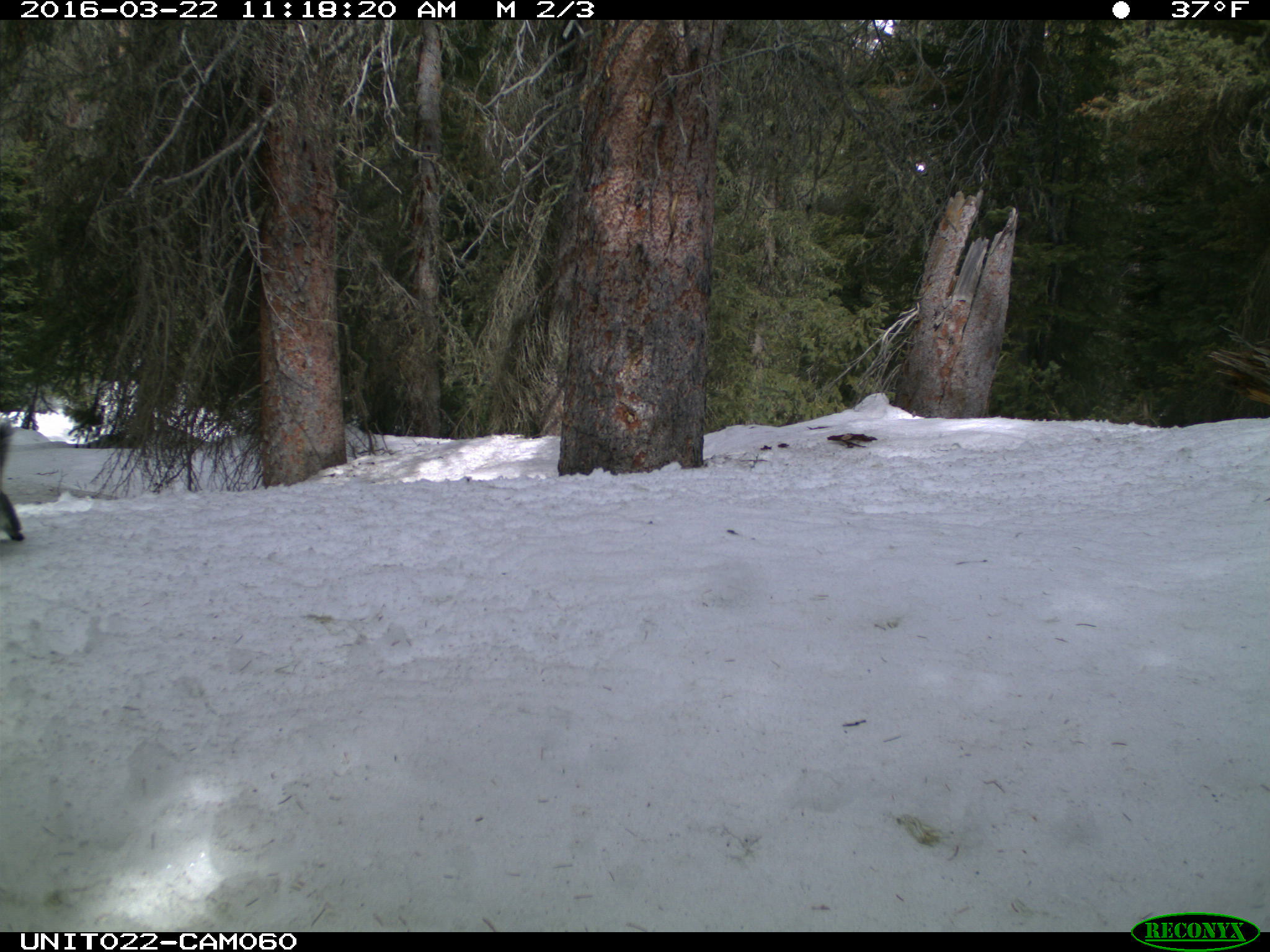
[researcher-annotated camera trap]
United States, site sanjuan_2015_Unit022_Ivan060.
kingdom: Animalia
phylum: Chordata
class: Mammalia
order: Rodentia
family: Sciuridae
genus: Tamiasciurus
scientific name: Tamiasciurus hudsonicus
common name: american red squirrel